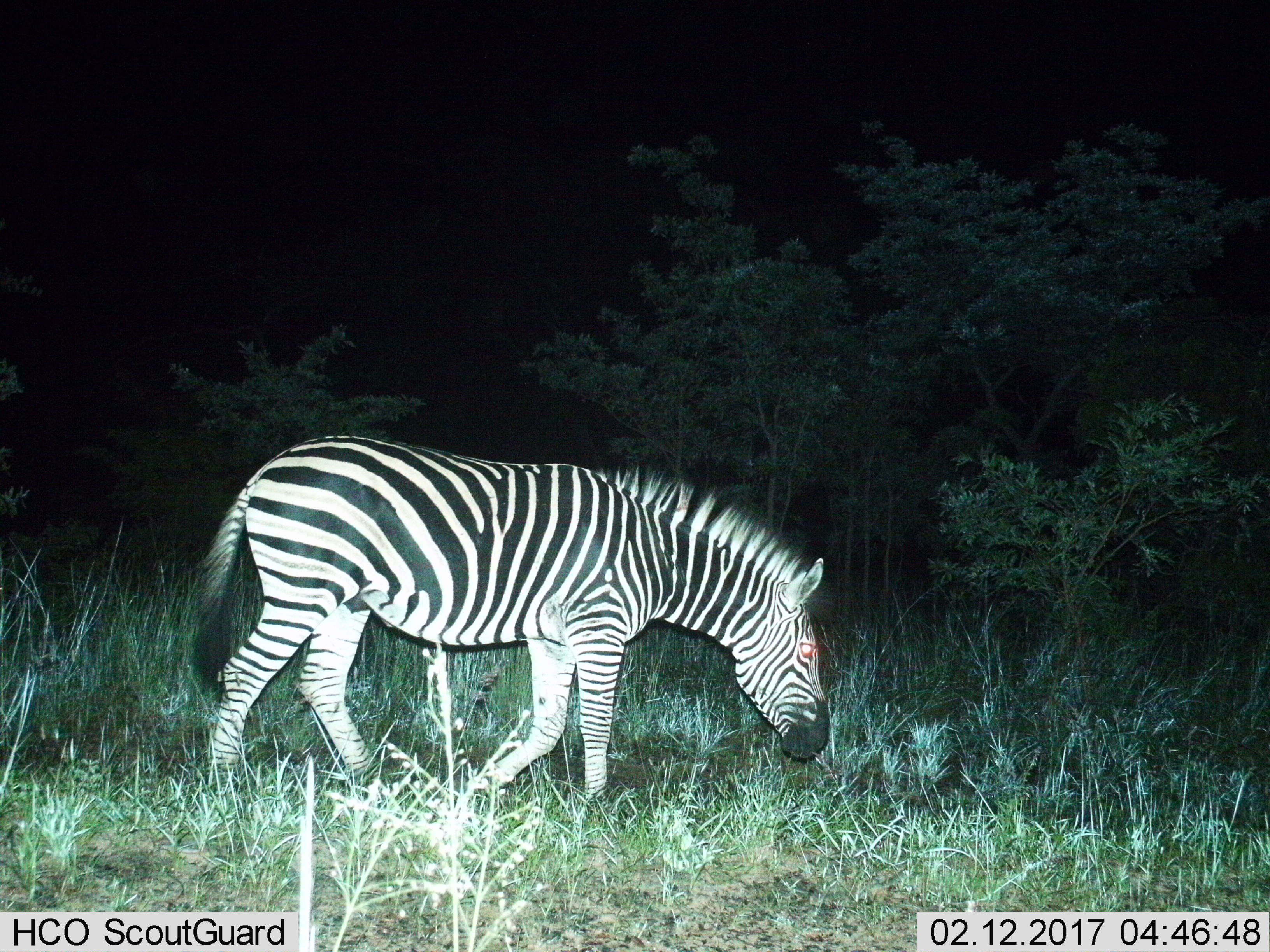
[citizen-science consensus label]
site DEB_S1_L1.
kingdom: Animalia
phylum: Chordata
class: Mammalia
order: Perissodactyla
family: Equidae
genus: Equus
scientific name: Equus quagga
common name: plains zebra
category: zebraplains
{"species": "zebraplains (plains zebra) (Equus quagga)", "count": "1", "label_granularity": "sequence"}